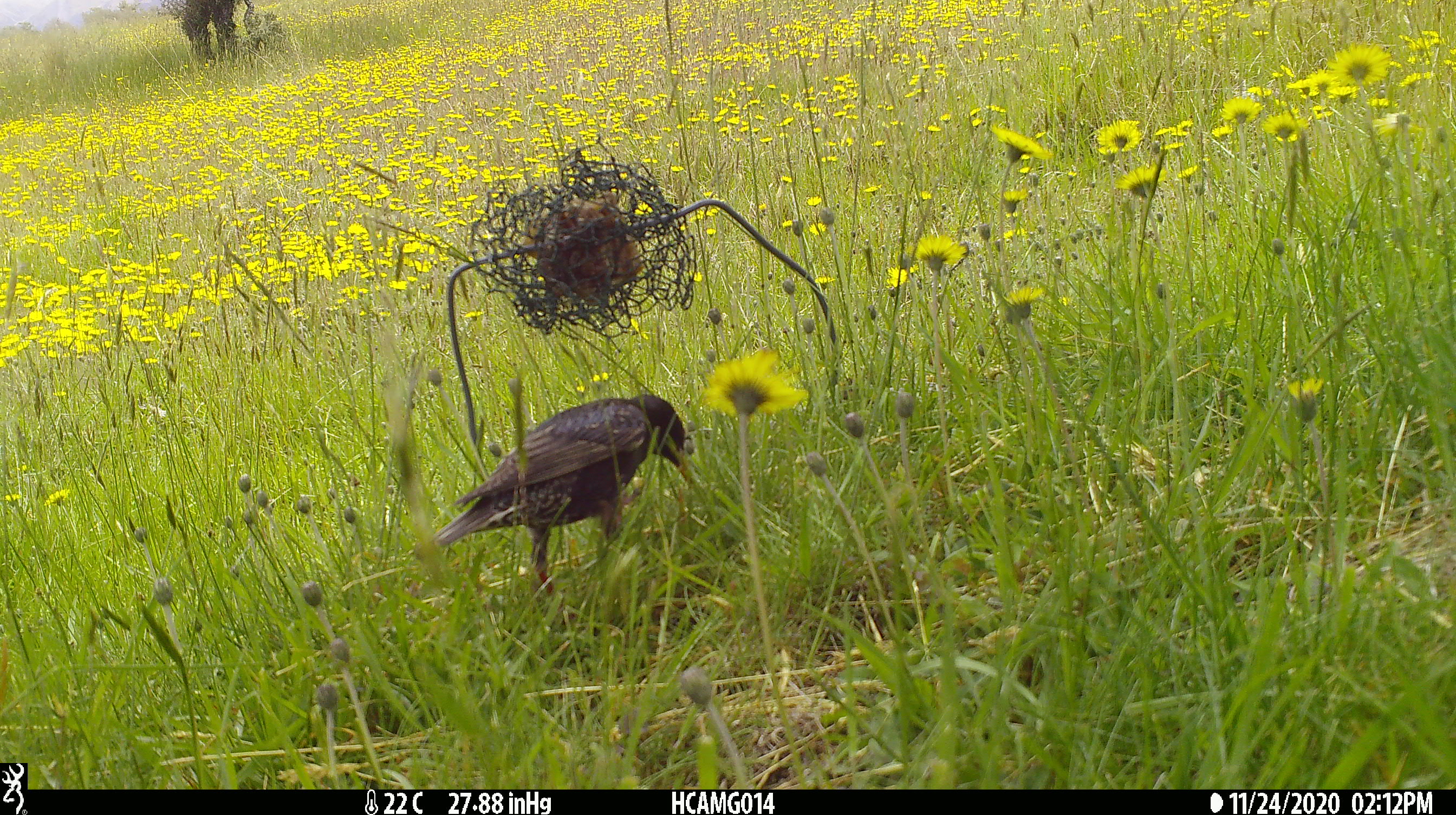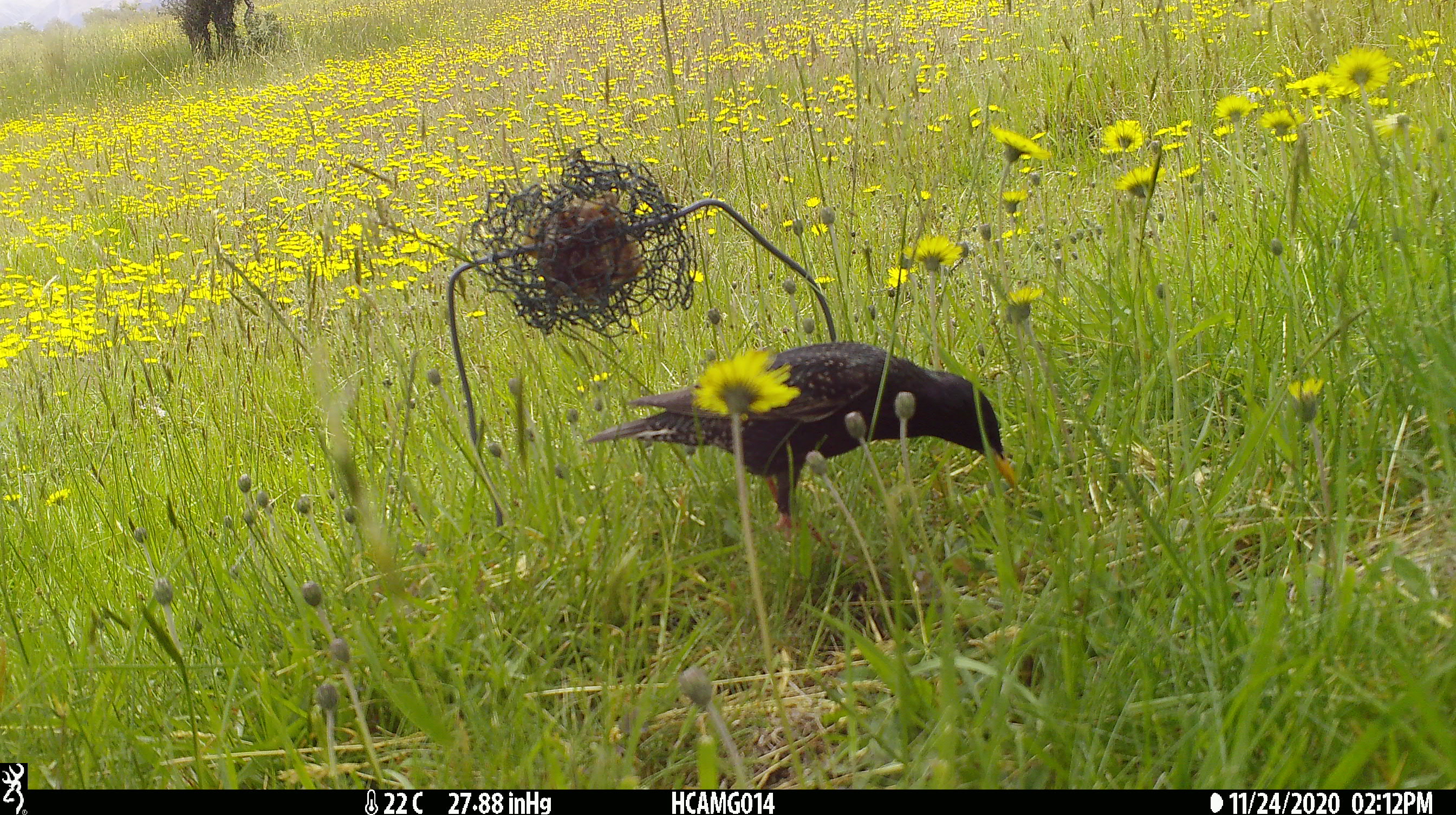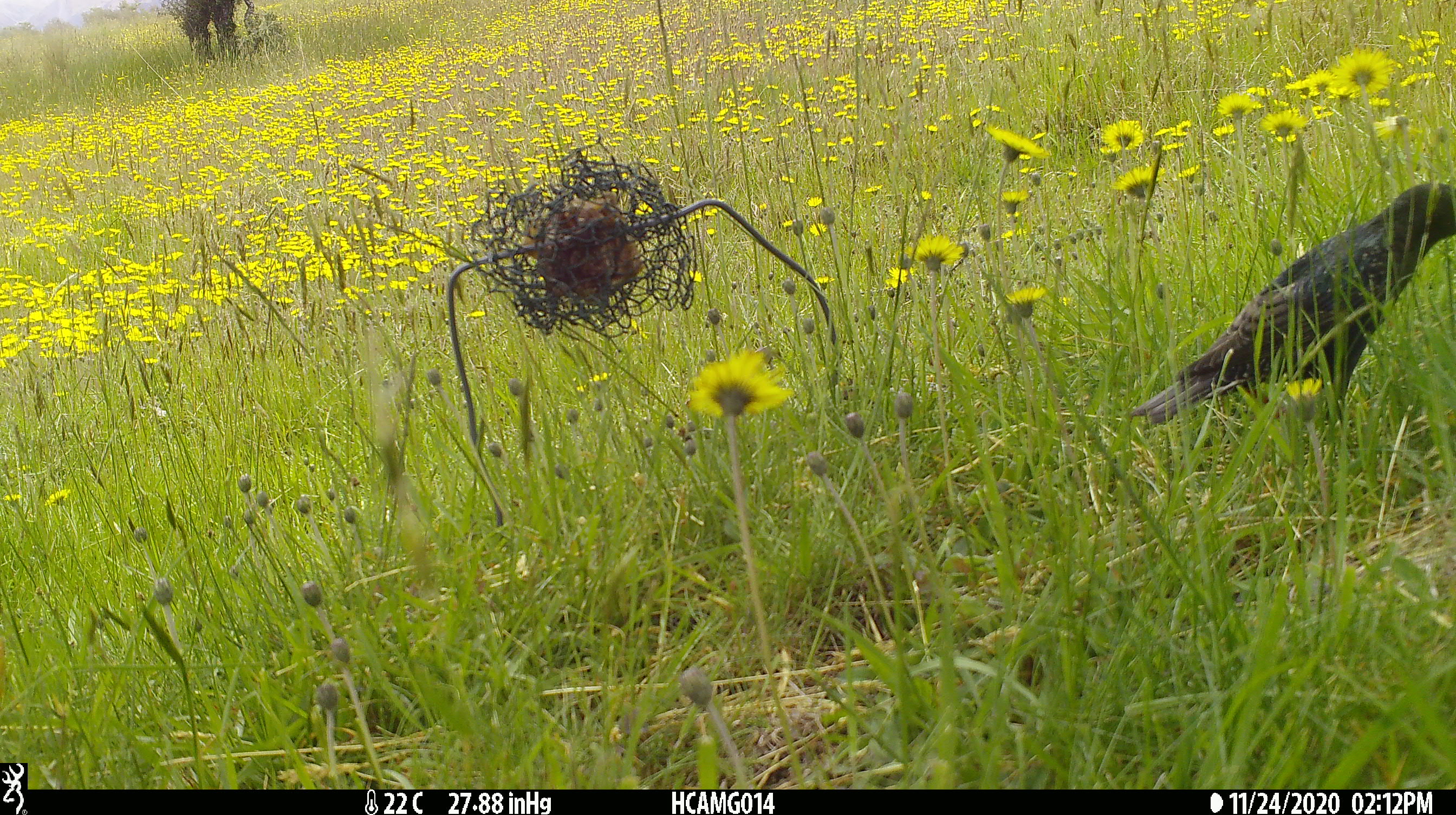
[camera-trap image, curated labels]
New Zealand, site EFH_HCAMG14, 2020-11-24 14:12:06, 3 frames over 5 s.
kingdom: Animalia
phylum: Chordata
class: Aves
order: Passeriformes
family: Sturnidae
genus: Sturnus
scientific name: Sturnus vulgaris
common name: european starling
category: starling